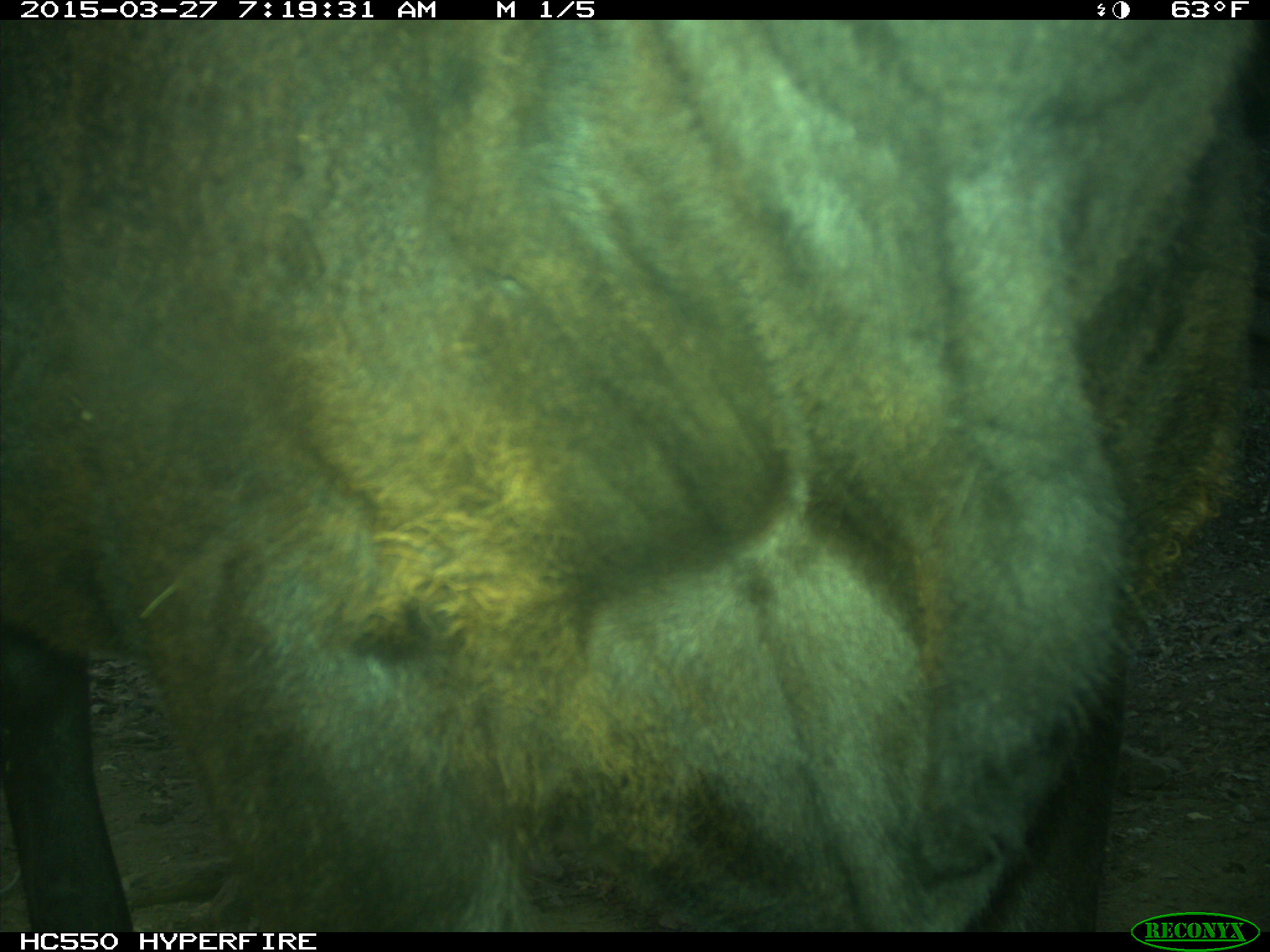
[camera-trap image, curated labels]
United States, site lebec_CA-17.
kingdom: Animalia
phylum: Chordata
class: Mammalia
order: Artiodactyla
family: Bovidae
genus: Bos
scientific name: Bos taurus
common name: domestic cow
Bos taurus (domestic cow).